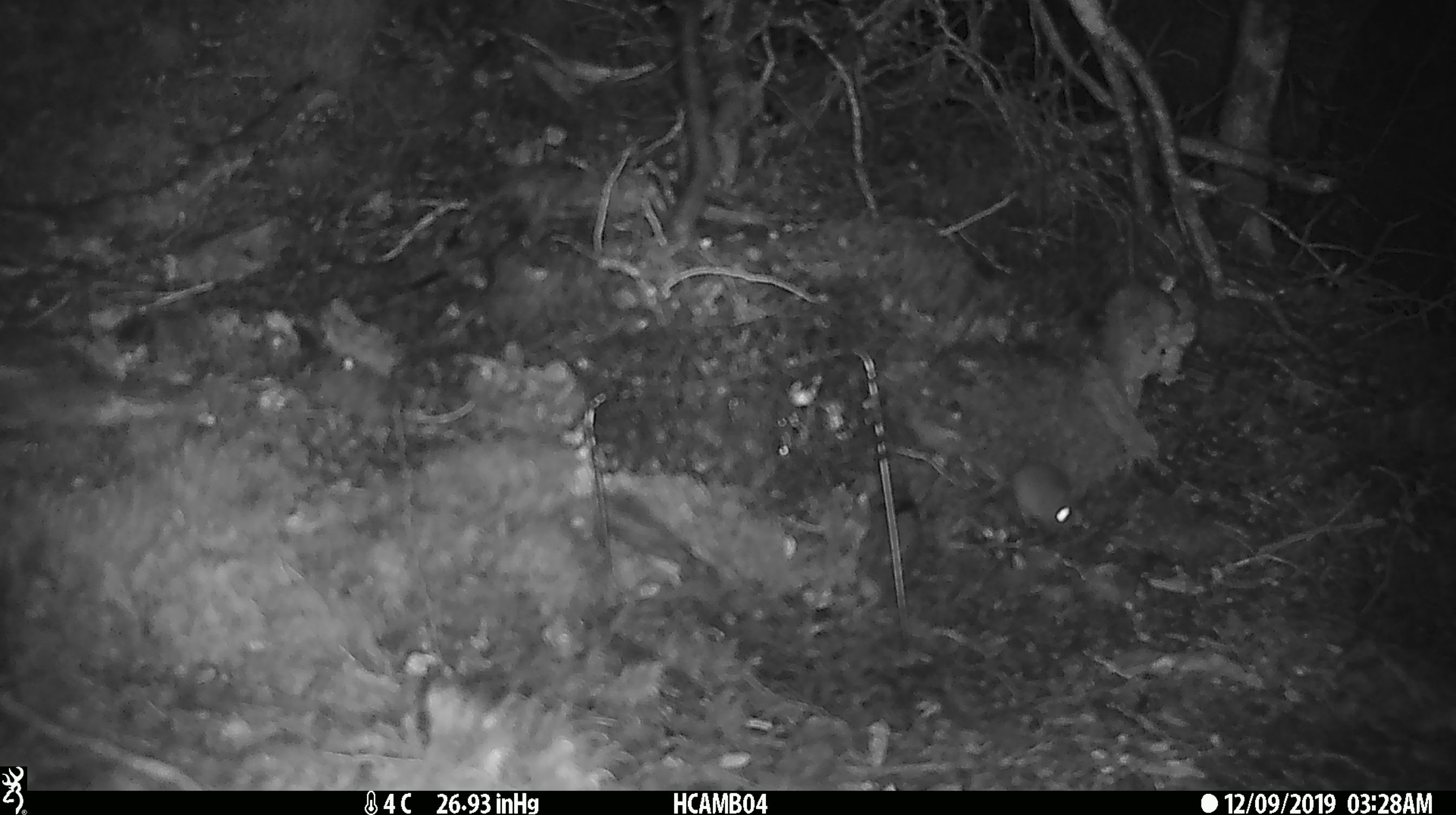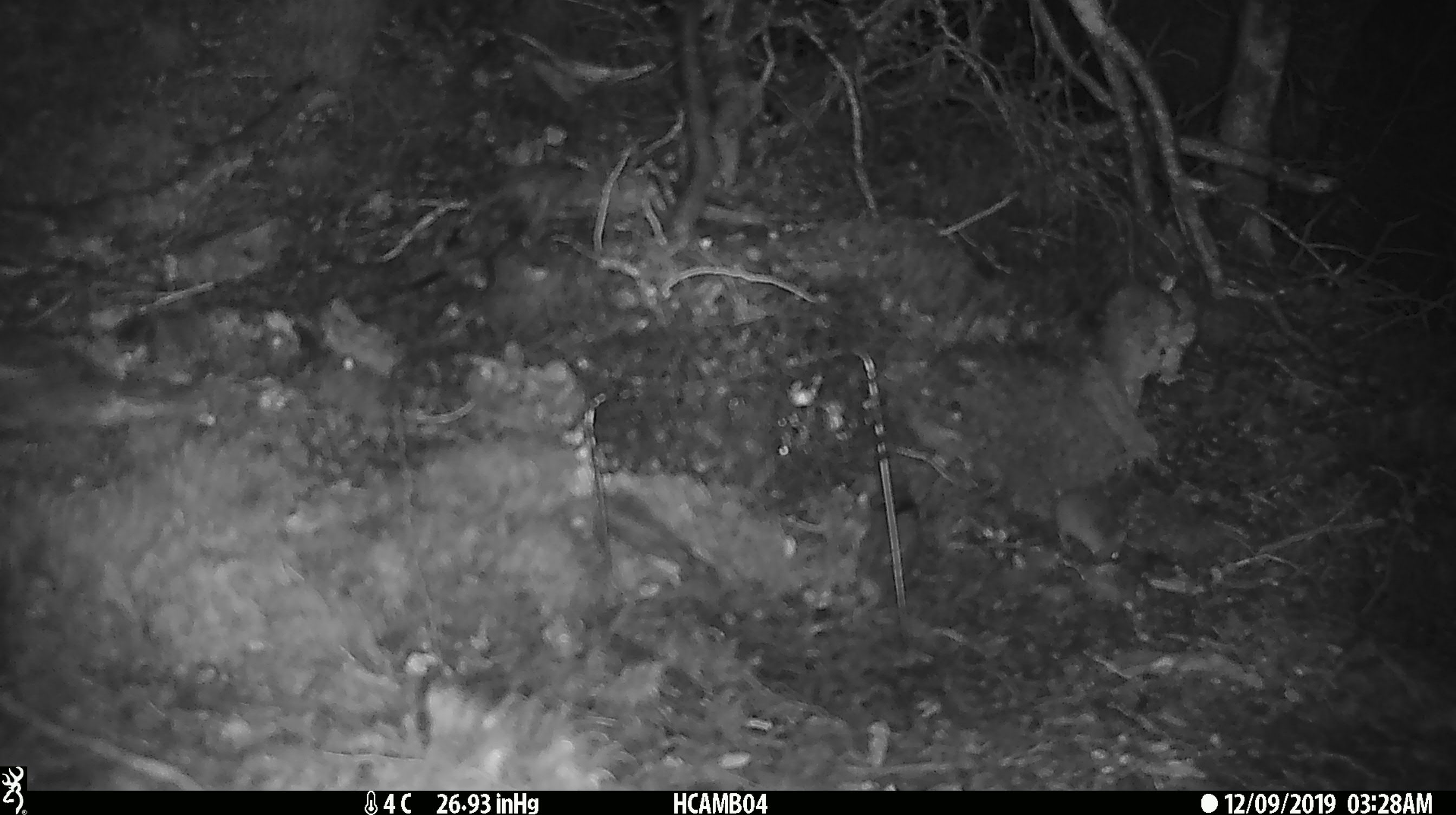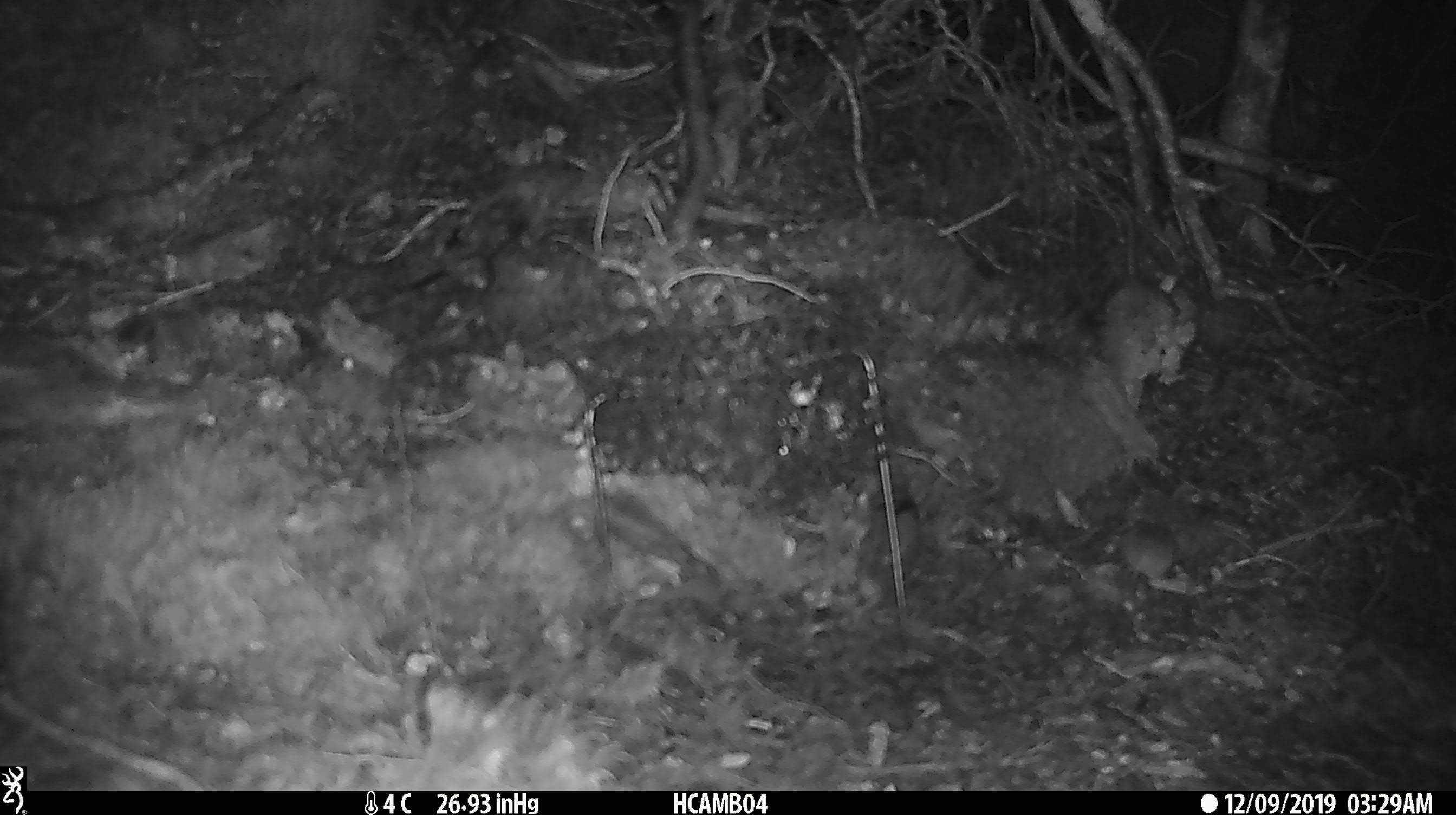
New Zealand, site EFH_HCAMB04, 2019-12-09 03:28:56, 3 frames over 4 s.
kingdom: Animalia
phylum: Chordata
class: Mammalia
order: Rodentia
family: Muridae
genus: Mus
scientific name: Mus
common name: mouse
Mouse (Mus).